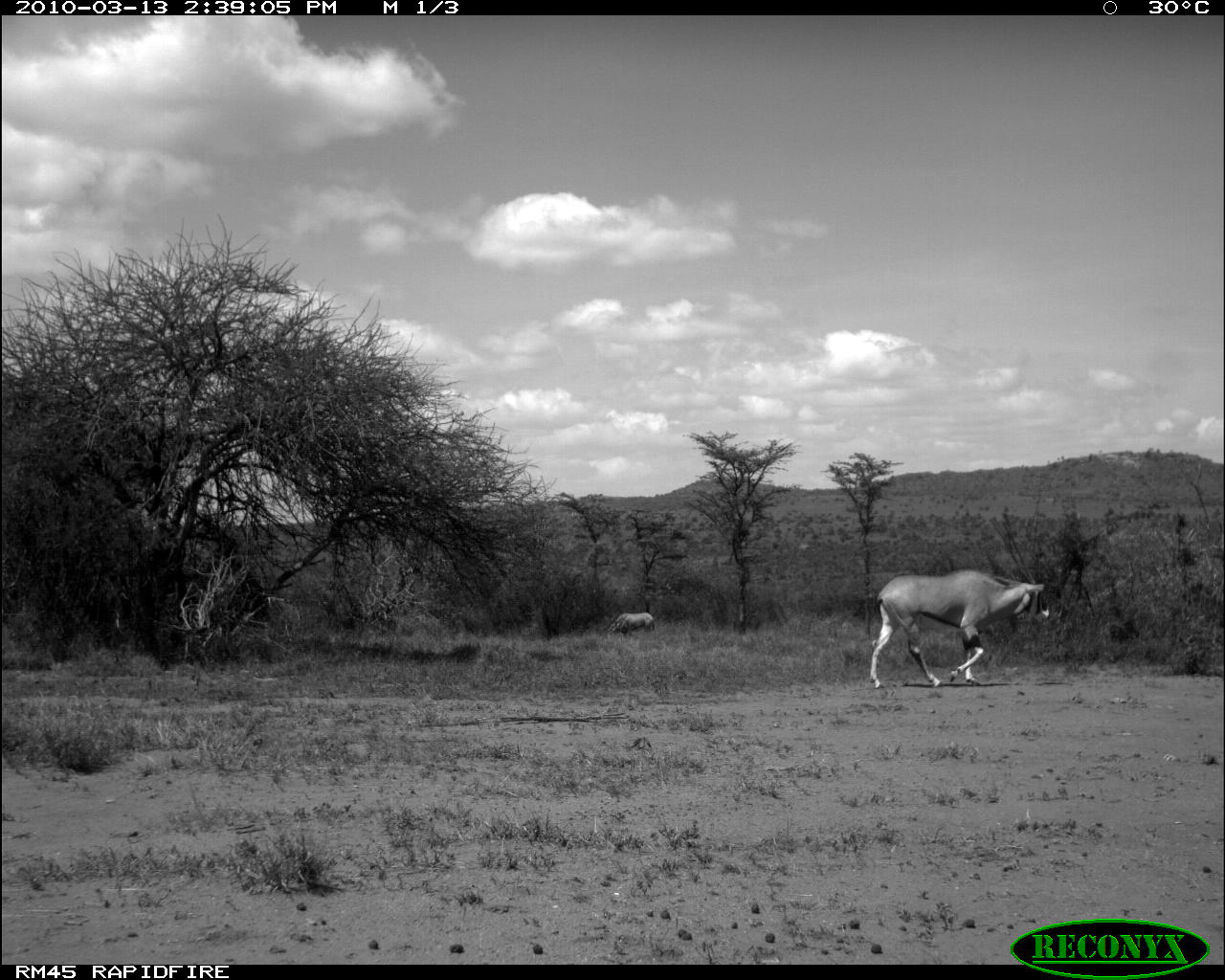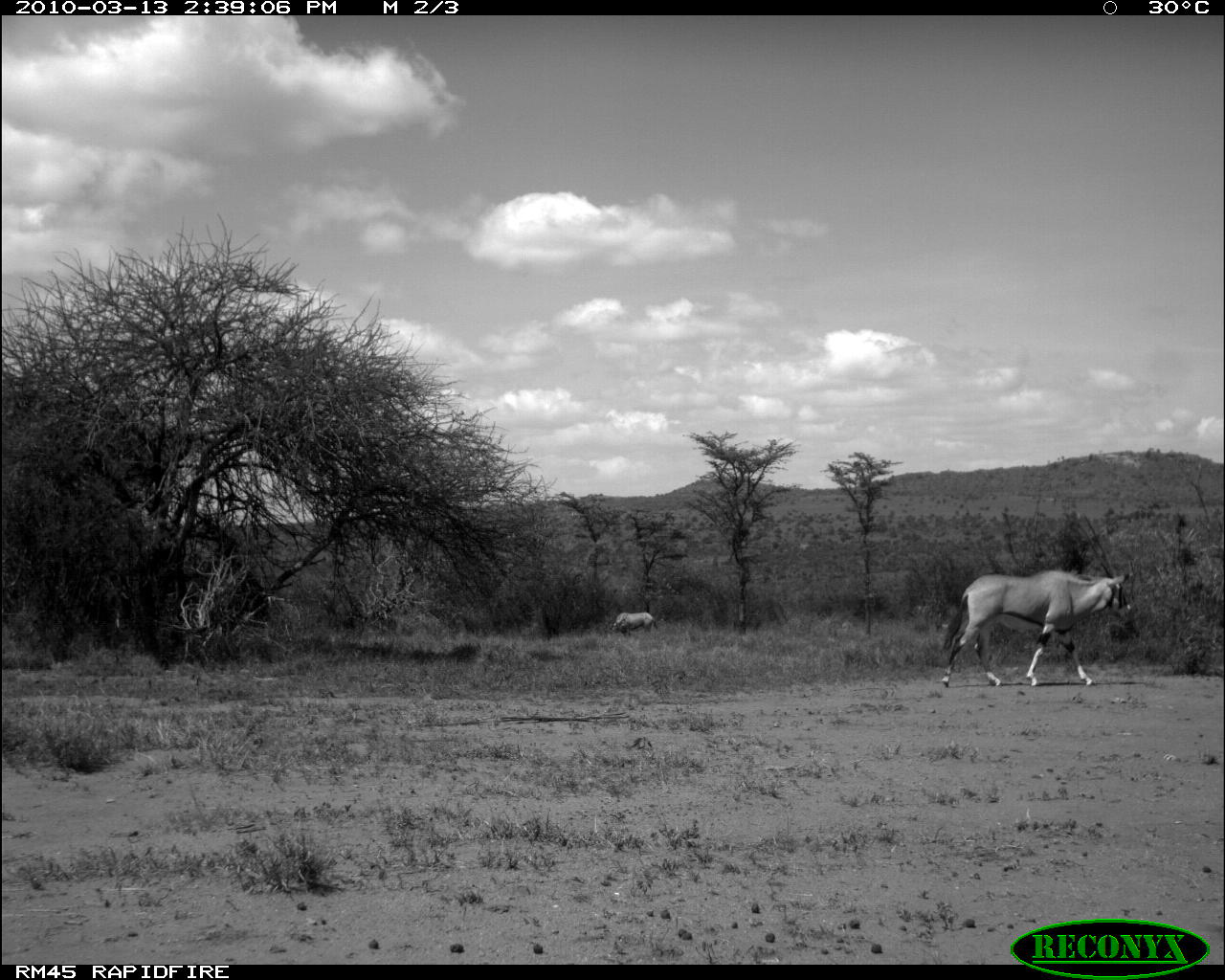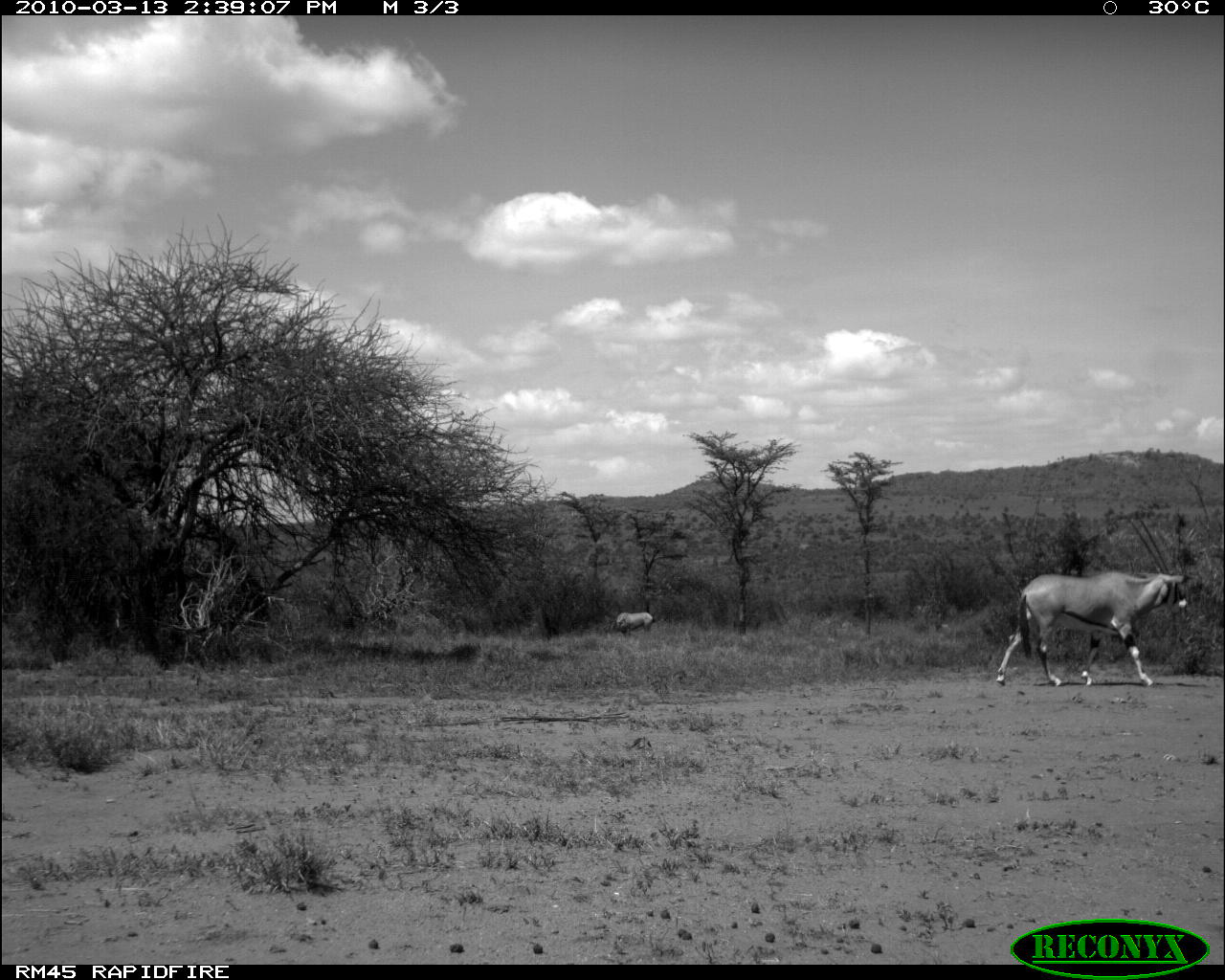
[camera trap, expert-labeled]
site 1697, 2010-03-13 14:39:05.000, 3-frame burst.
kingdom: Animalia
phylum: Chordata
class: Mammalia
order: Artiodactyla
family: Bovidae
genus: Oryx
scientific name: Oryx beisa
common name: east african oryx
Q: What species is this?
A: Oryx beisa (east african oryx).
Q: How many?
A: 2.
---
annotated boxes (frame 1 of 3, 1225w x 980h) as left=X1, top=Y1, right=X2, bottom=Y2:
oryx beisa: left=867, top=567, right=1050, bottom=689; left=606, top=611, right=655, bottom=639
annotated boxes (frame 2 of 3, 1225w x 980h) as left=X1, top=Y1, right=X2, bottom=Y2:
oryx beisa: left=939, top=567, right=1132, bottom=688; left=610, top=611, right=658, bottom=637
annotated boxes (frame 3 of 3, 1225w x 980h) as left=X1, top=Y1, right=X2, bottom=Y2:
oryx beisa: left=994, top=512, right=1191, bottom=686; left=615, top=611, right=656, bottom=641